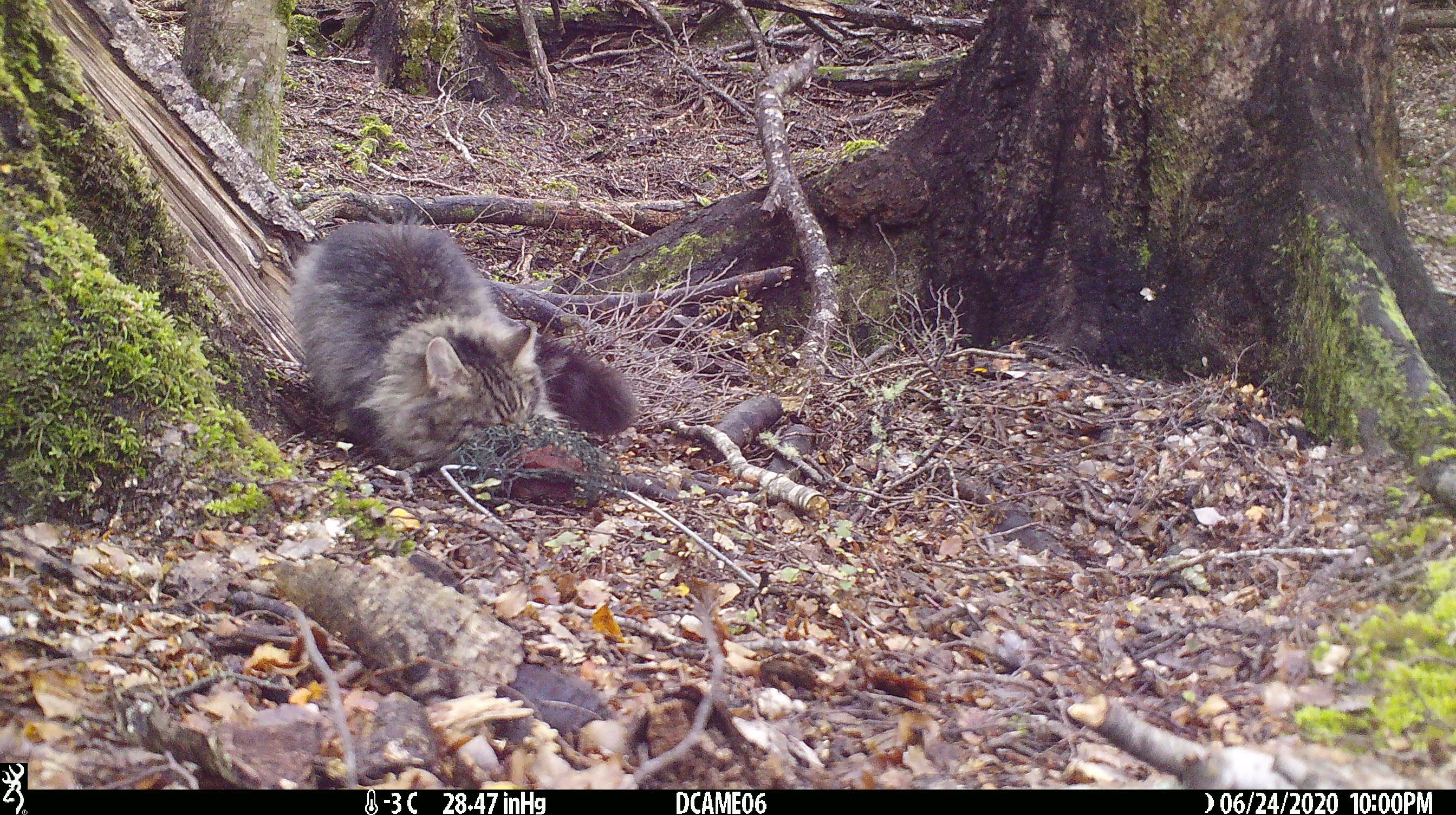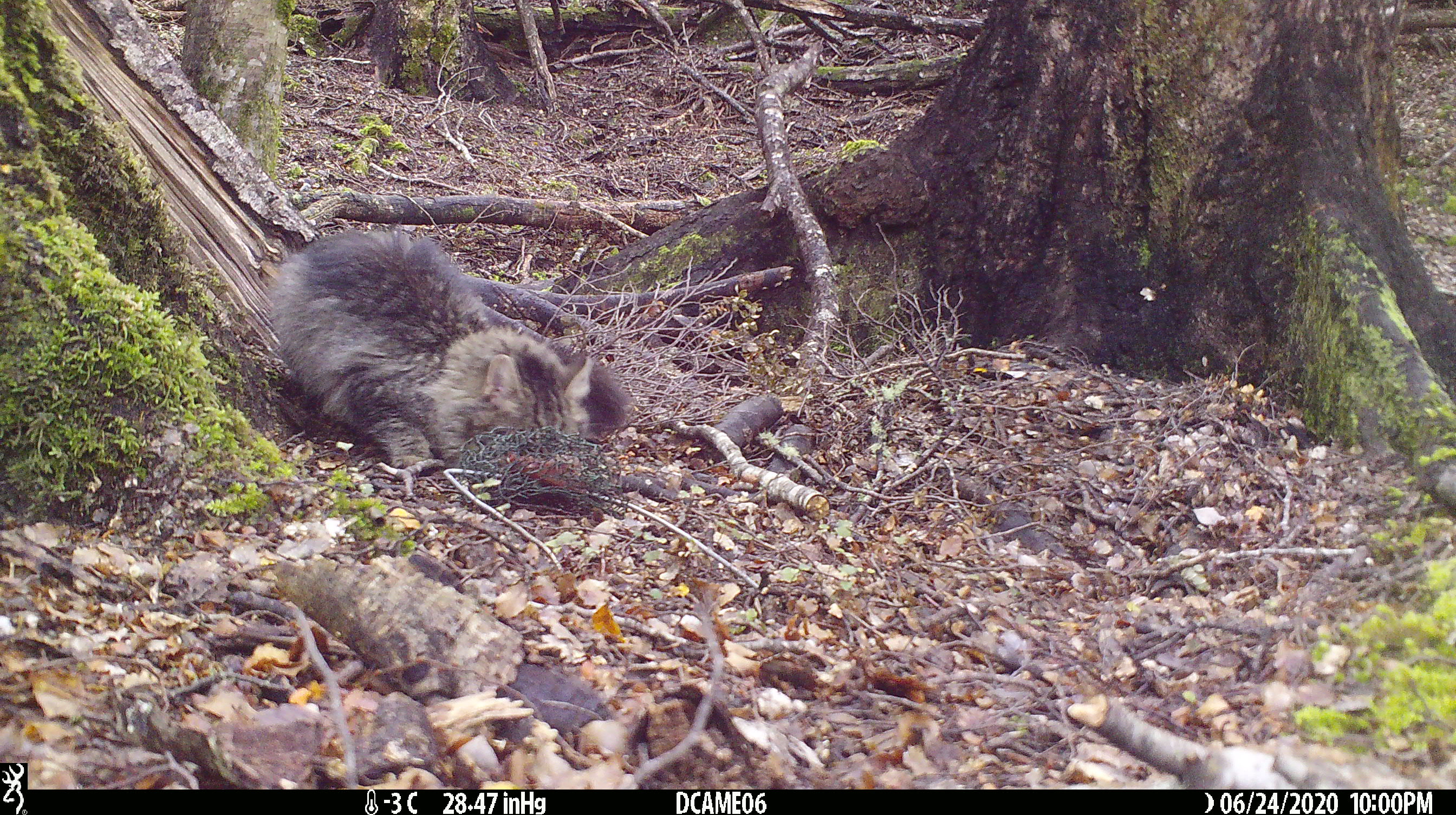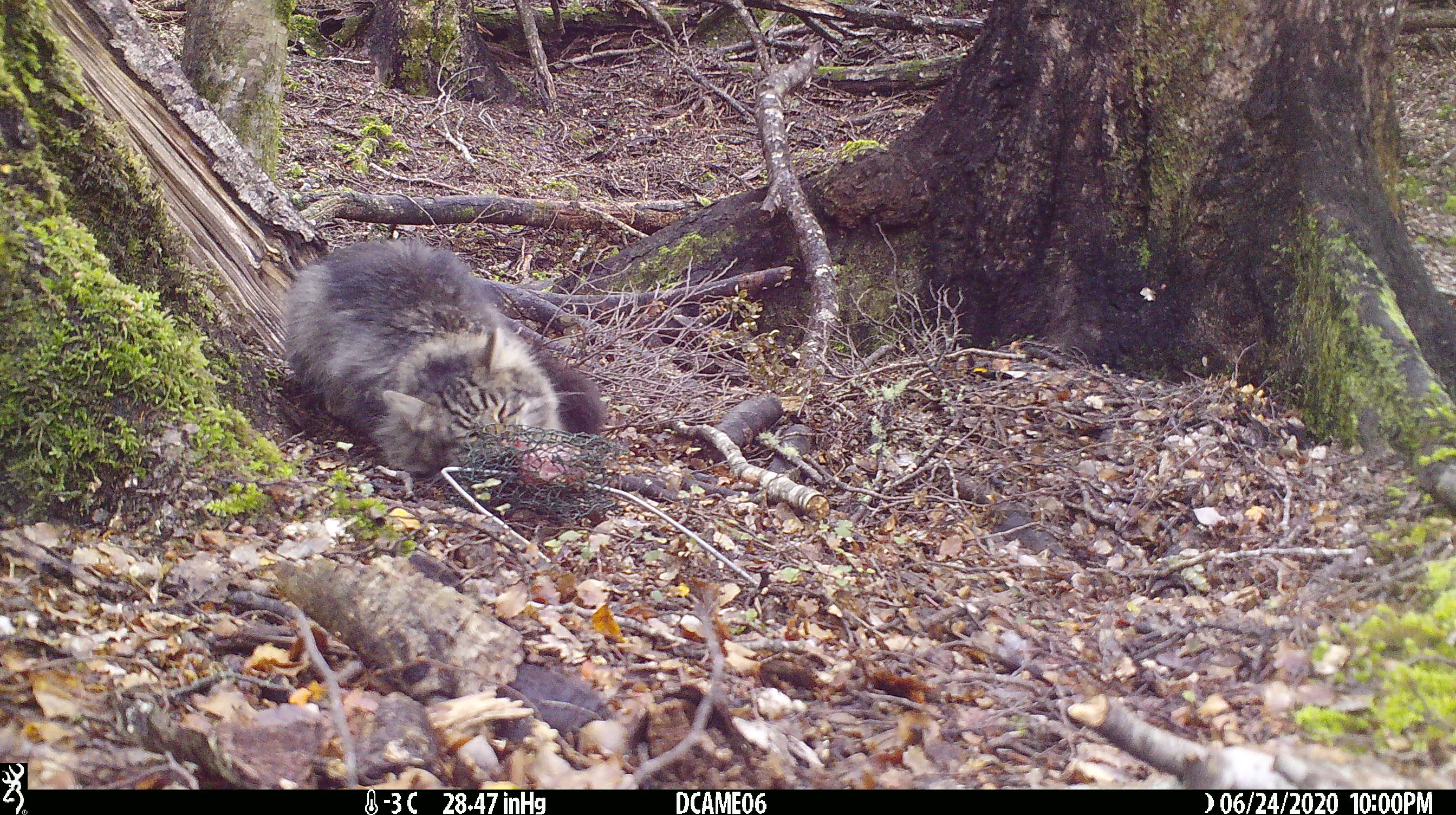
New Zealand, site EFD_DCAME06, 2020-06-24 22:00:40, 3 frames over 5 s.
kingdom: Animalia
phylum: Chordata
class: Mammalia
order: Carnivora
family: Felidae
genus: Felis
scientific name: Felis catus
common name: domestic cat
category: cat